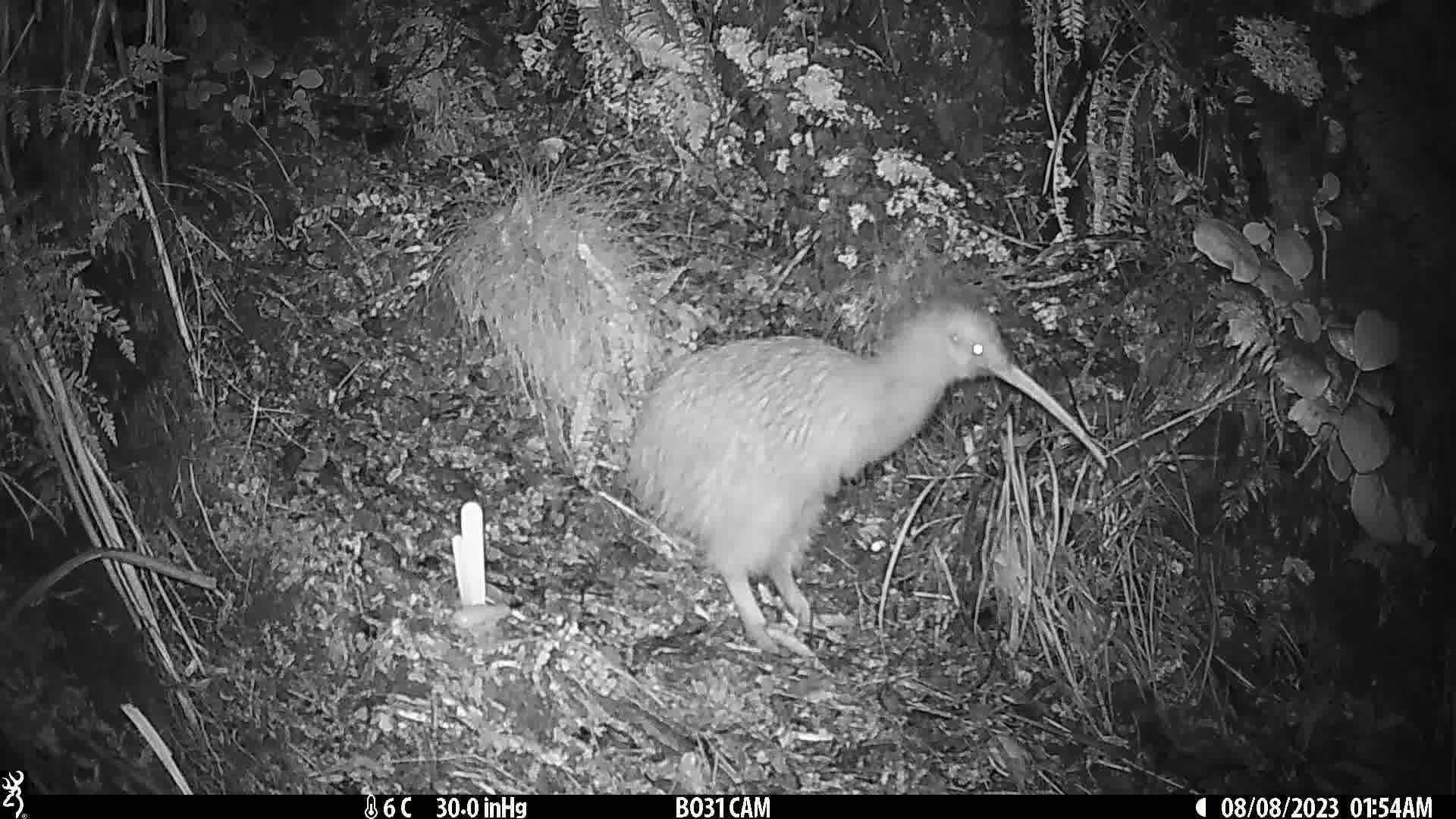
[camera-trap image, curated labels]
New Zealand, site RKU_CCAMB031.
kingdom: Animalia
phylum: Chordata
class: Aves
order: Apterygiformes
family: Apterygidae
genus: Apteryx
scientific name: Apteryx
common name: kiwi